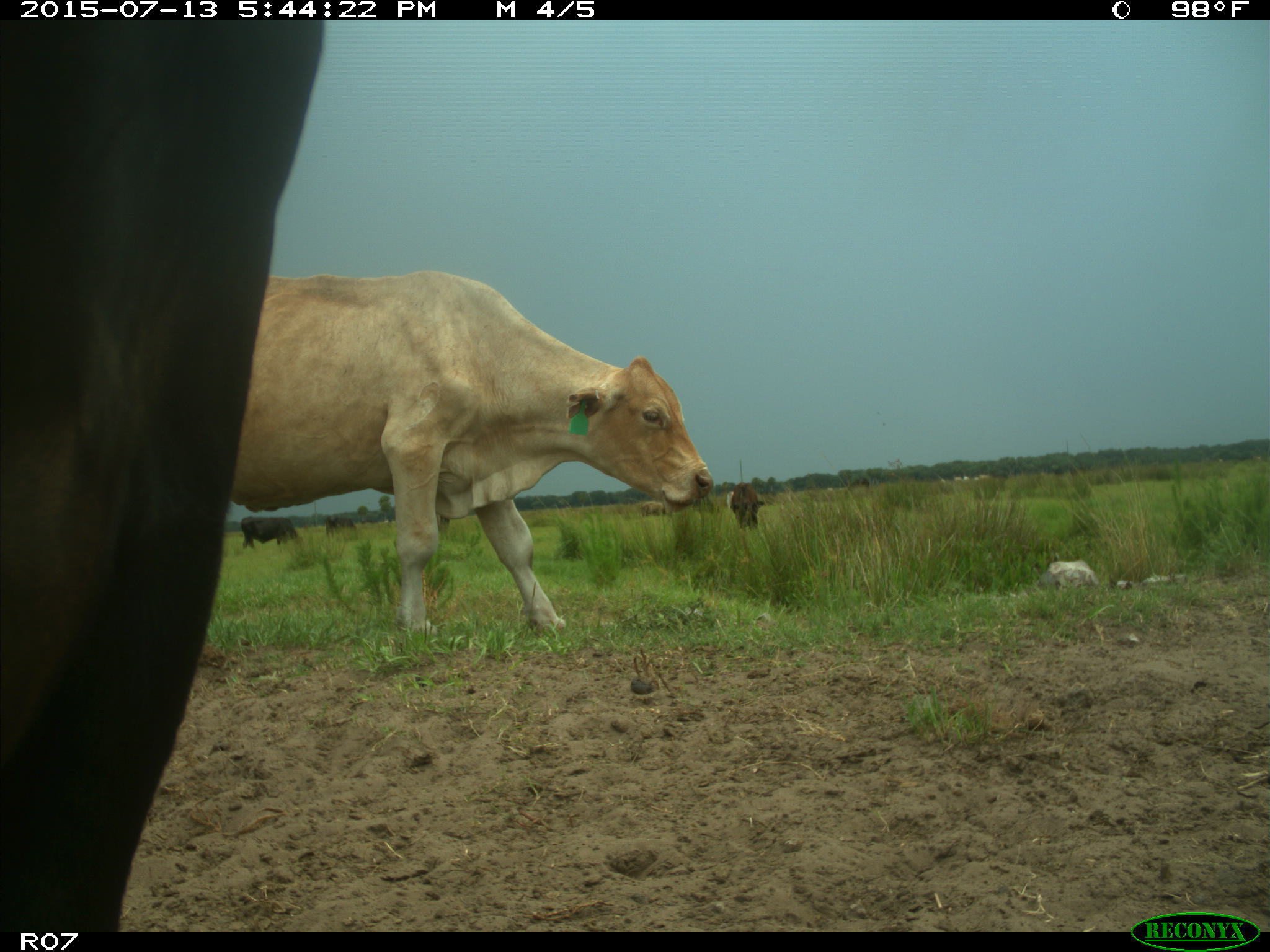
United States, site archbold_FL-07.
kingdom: Animalia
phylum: Chordata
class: Mammalia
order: Artiodactyla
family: Bovidae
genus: Bos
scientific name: Bos taurus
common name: domestic cow